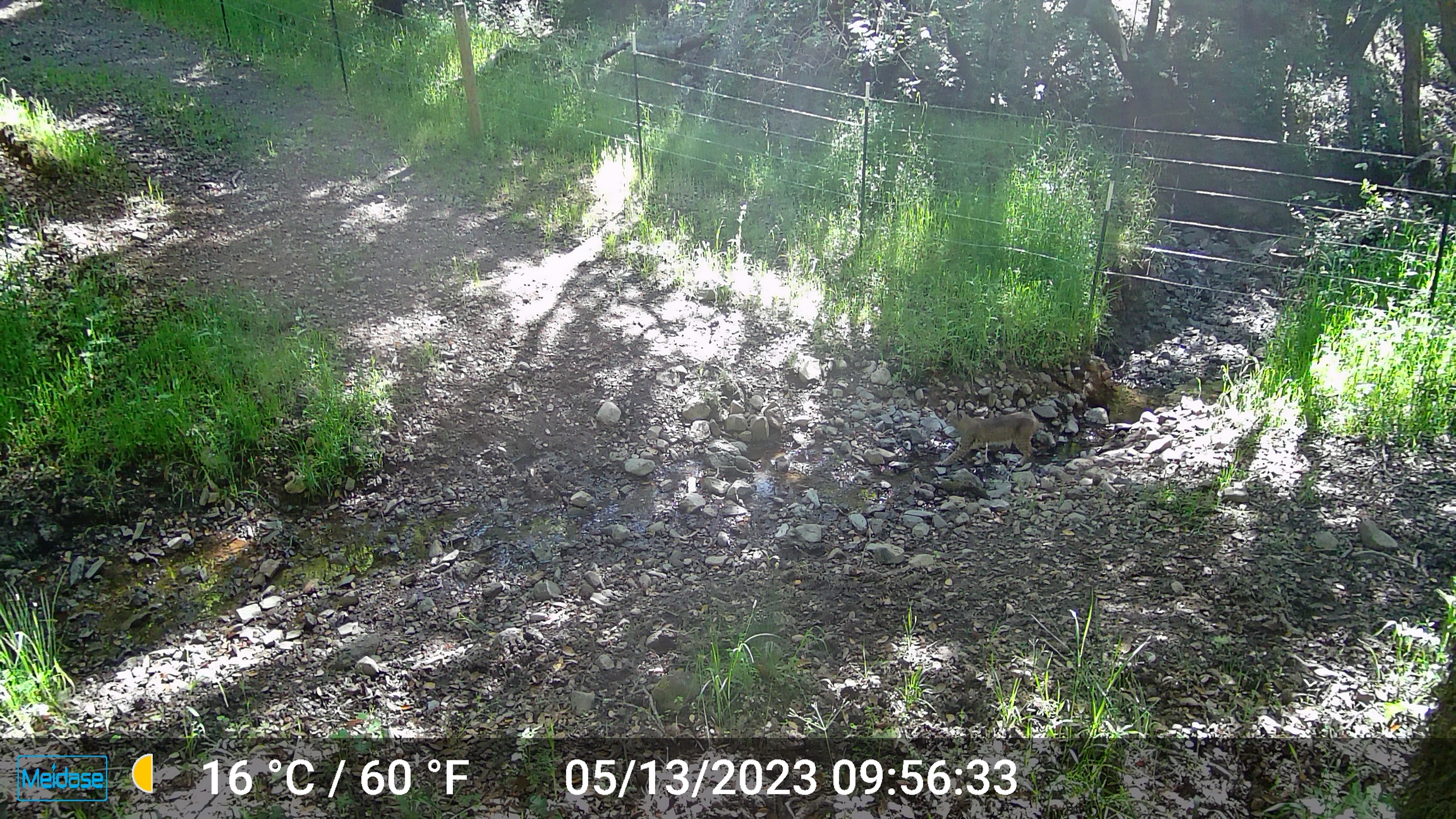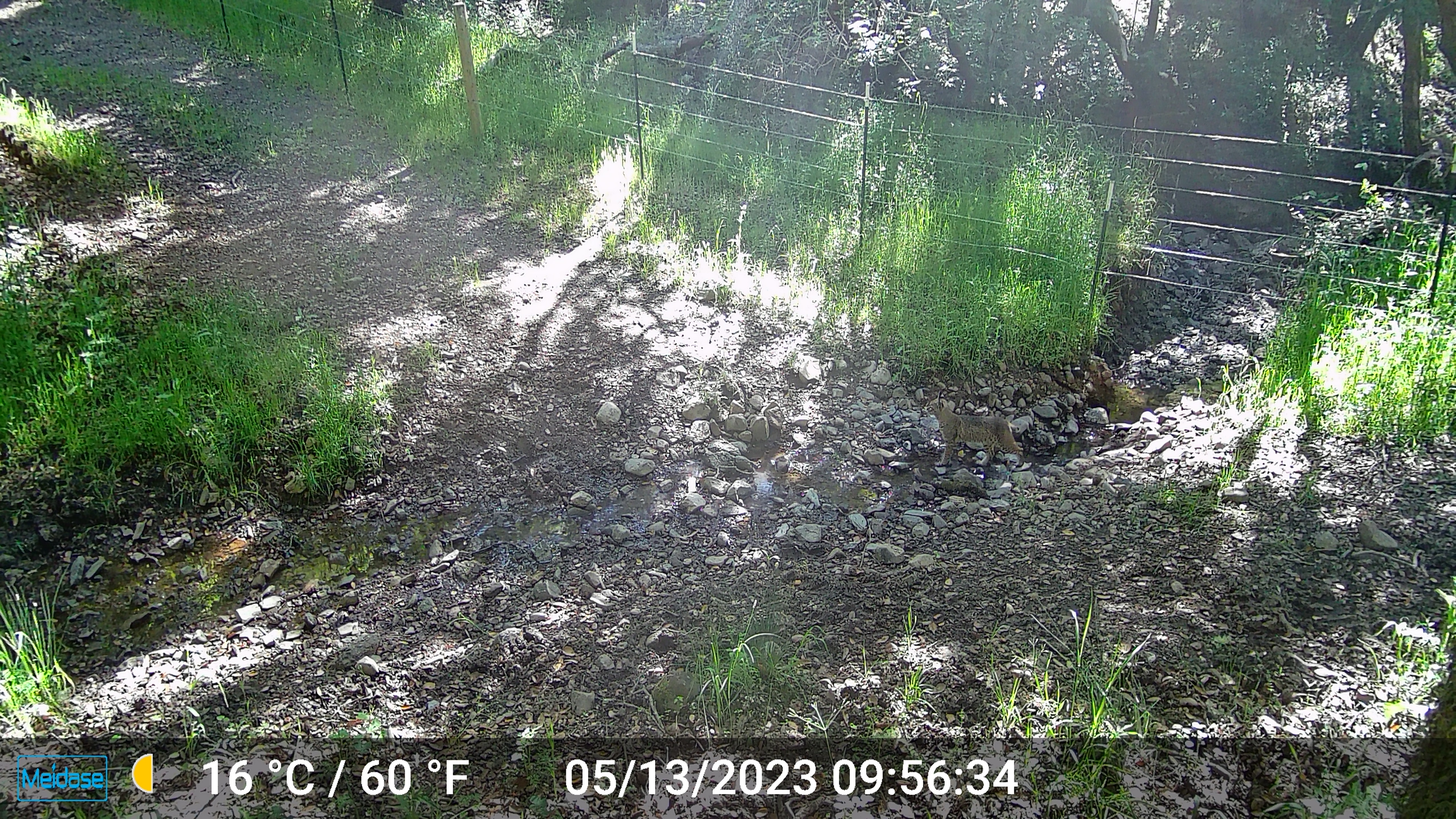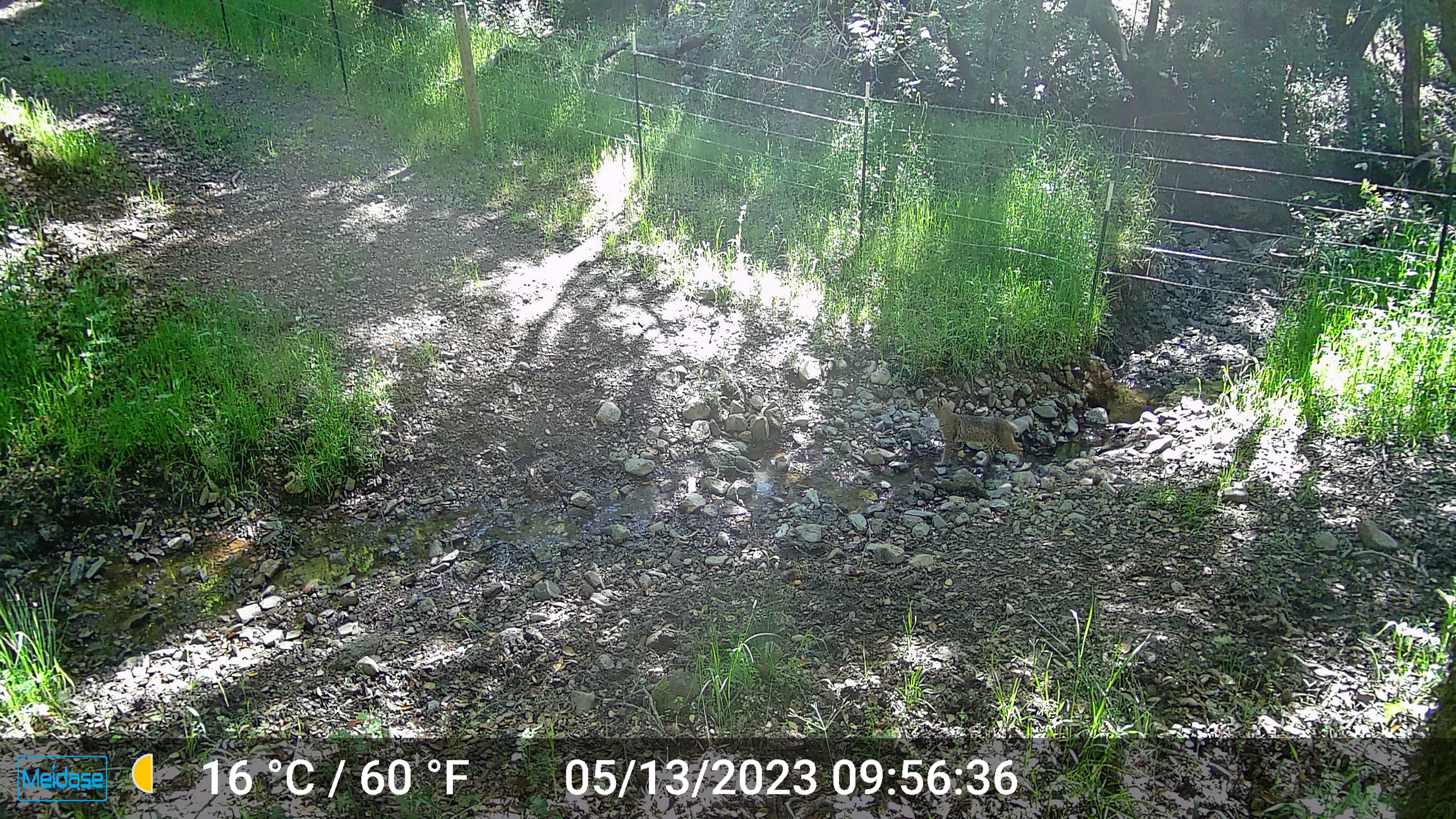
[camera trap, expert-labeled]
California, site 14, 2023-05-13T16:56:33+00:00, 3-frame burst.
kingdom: Animalia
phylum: Chordata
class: Mammalia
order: Carnivora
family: Felidae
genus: Lynx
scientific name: Lynx rufus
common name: bobcat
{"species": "bobcat (Lynx rufus)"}